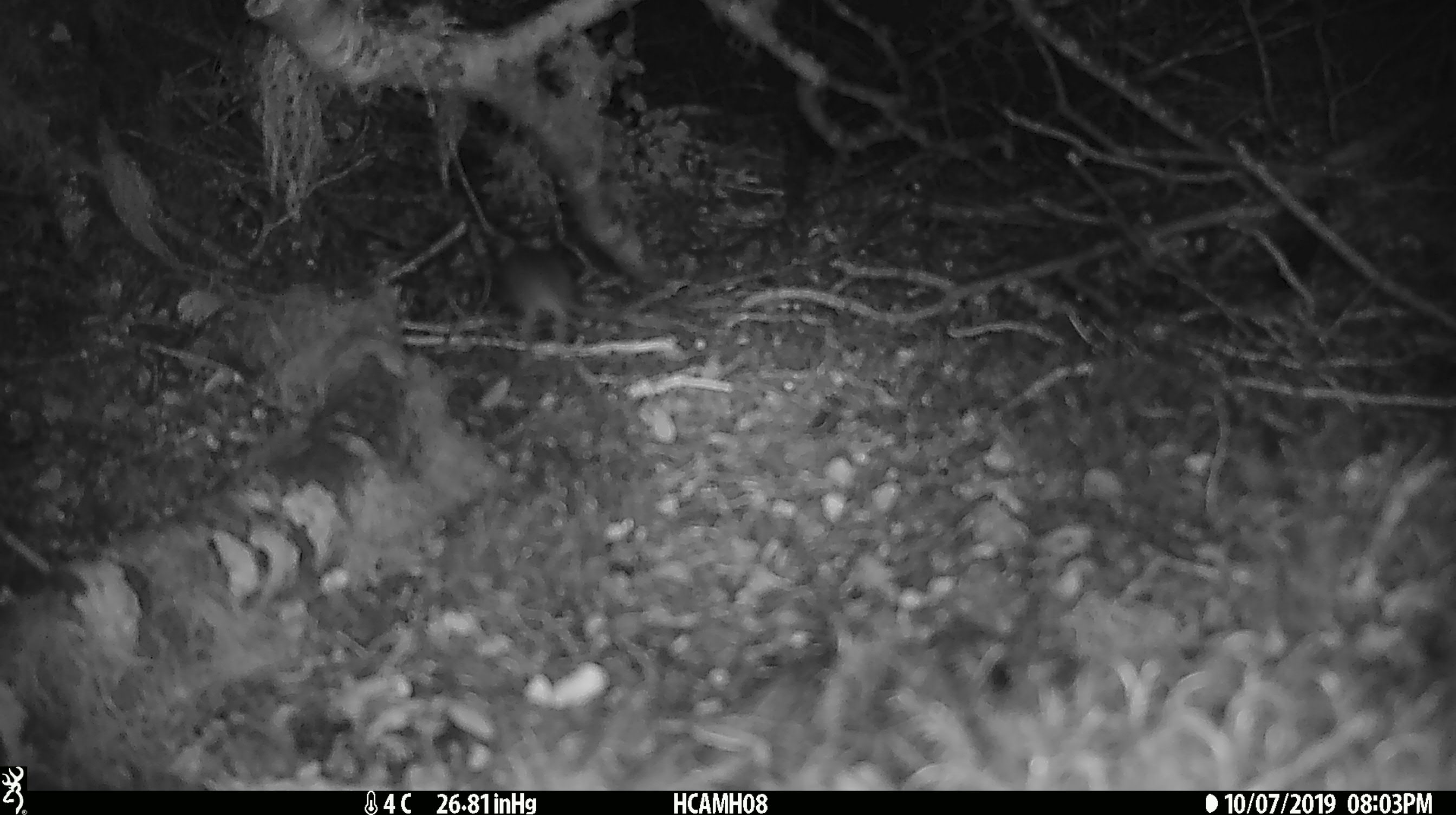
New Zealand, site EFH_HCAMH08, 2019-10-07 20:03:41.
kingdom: Animalia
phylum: Chordata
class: Mammalia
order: Rodentia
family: Muridae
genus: Mus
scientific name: Mus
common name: mouse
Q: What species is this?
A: Mouse (Mus).